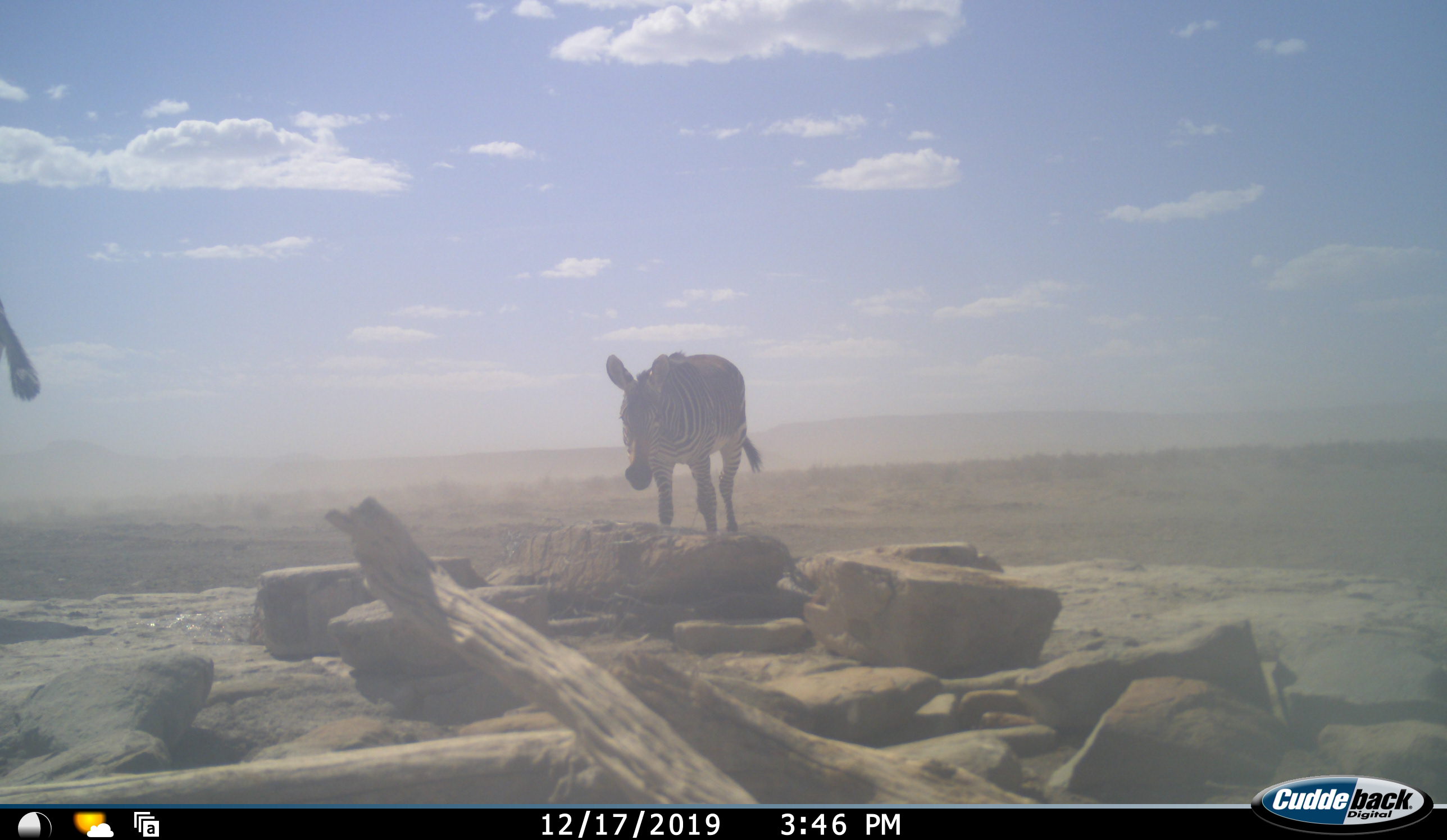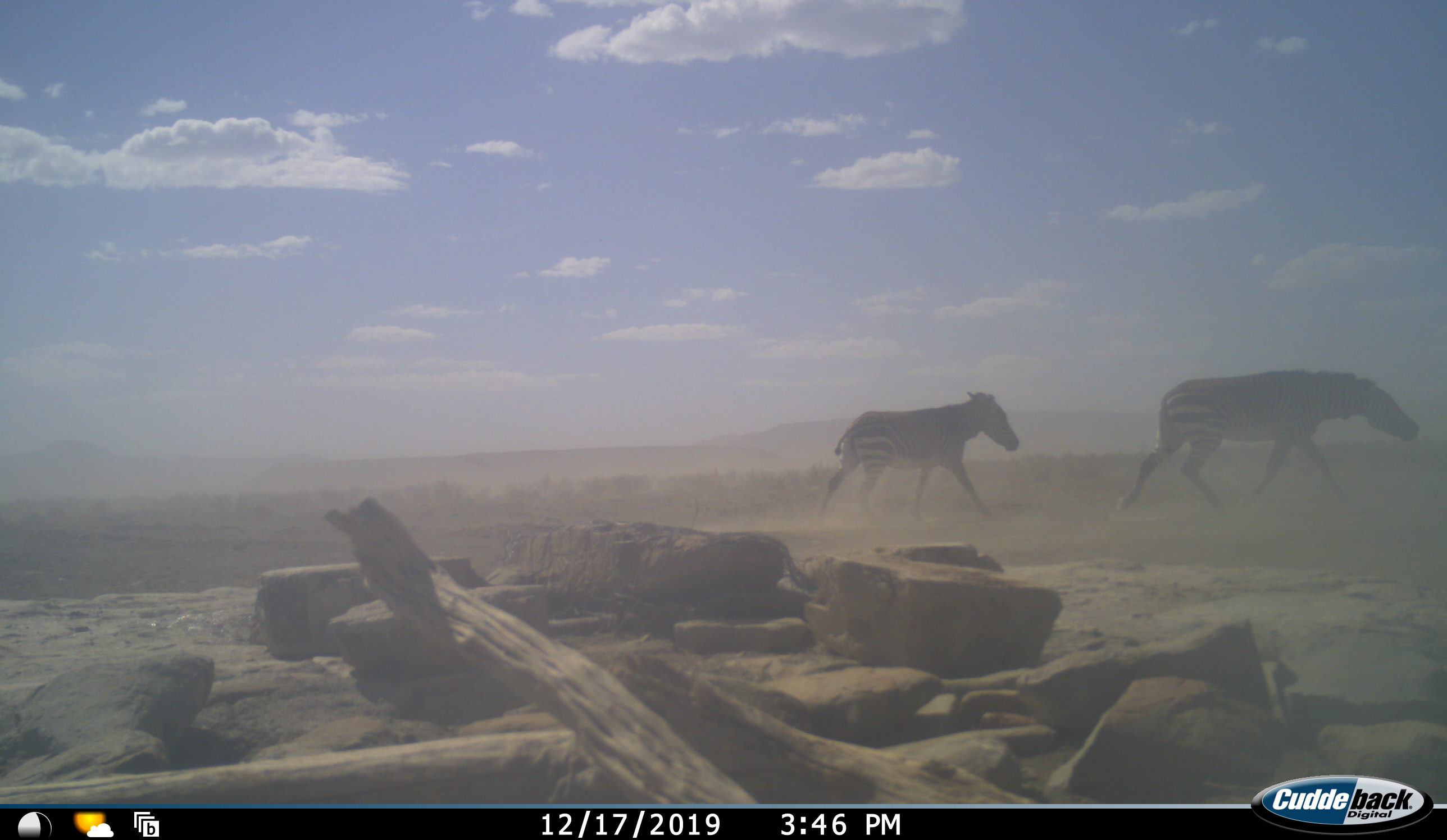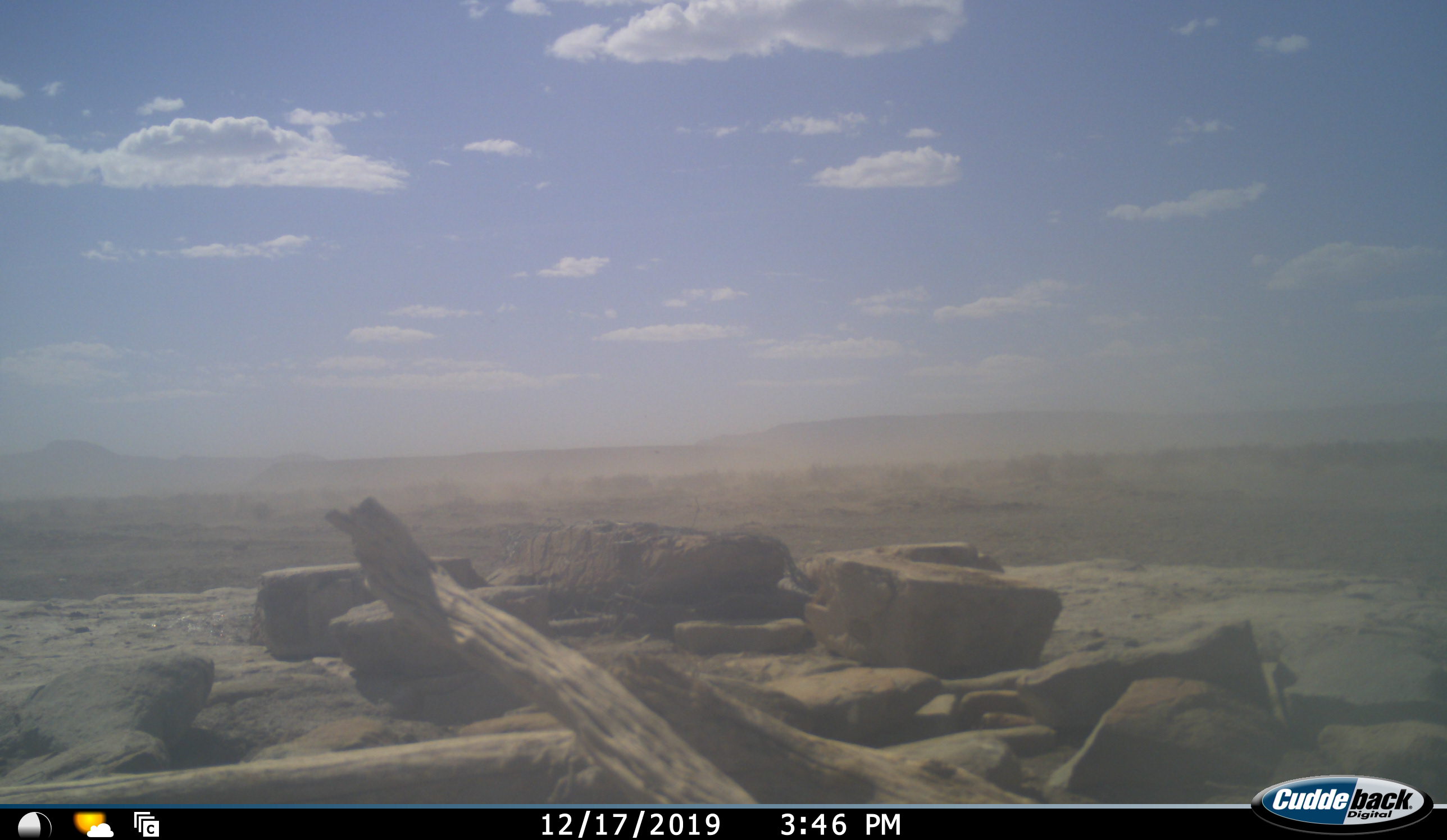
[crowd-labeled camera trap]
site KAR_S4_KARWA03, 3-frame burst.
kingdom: Animalia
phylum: Chordata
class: Mammalia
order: Perissodactyla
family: Equidae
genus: Equus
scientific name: Equus quagga burchellii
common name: burchell's zebra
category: zebraburchells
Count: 2.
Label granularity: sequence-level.